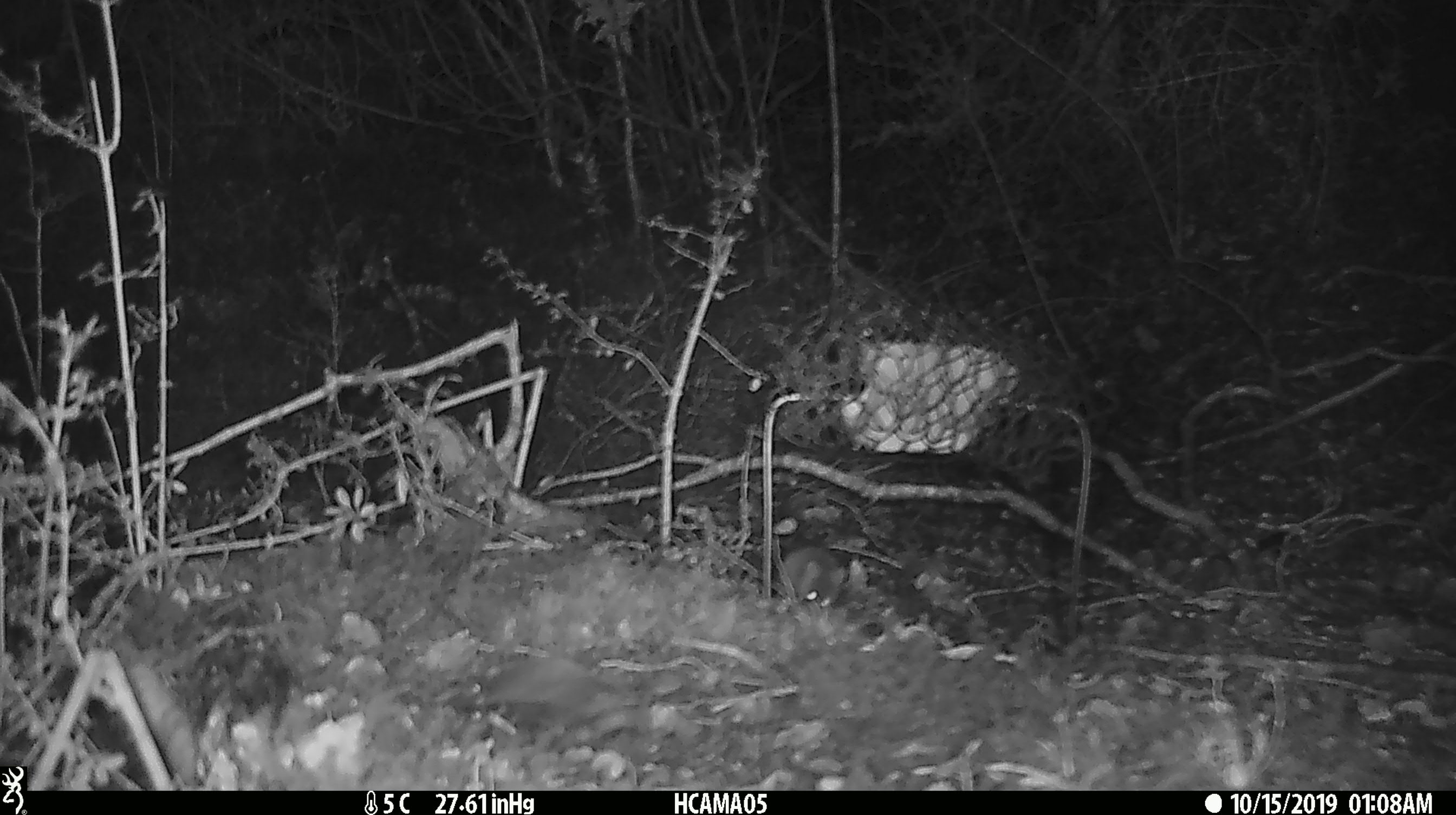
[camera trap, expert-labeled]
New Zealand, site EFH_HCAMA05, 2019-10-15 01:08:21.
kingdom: Animalia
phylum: Chordata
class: Mammalia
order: Rodentia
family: Muridae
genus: Mus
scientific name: Mus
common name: mouse